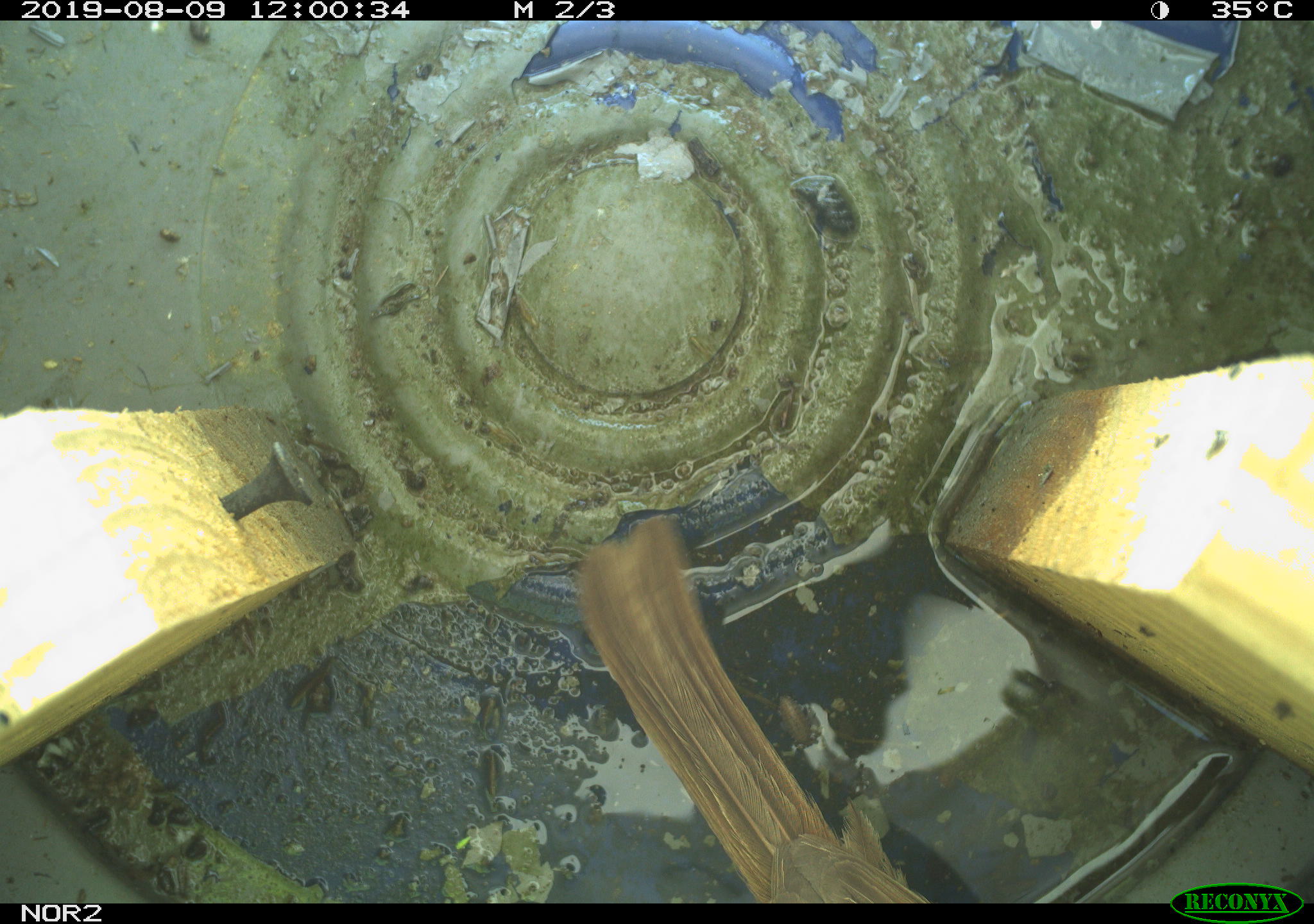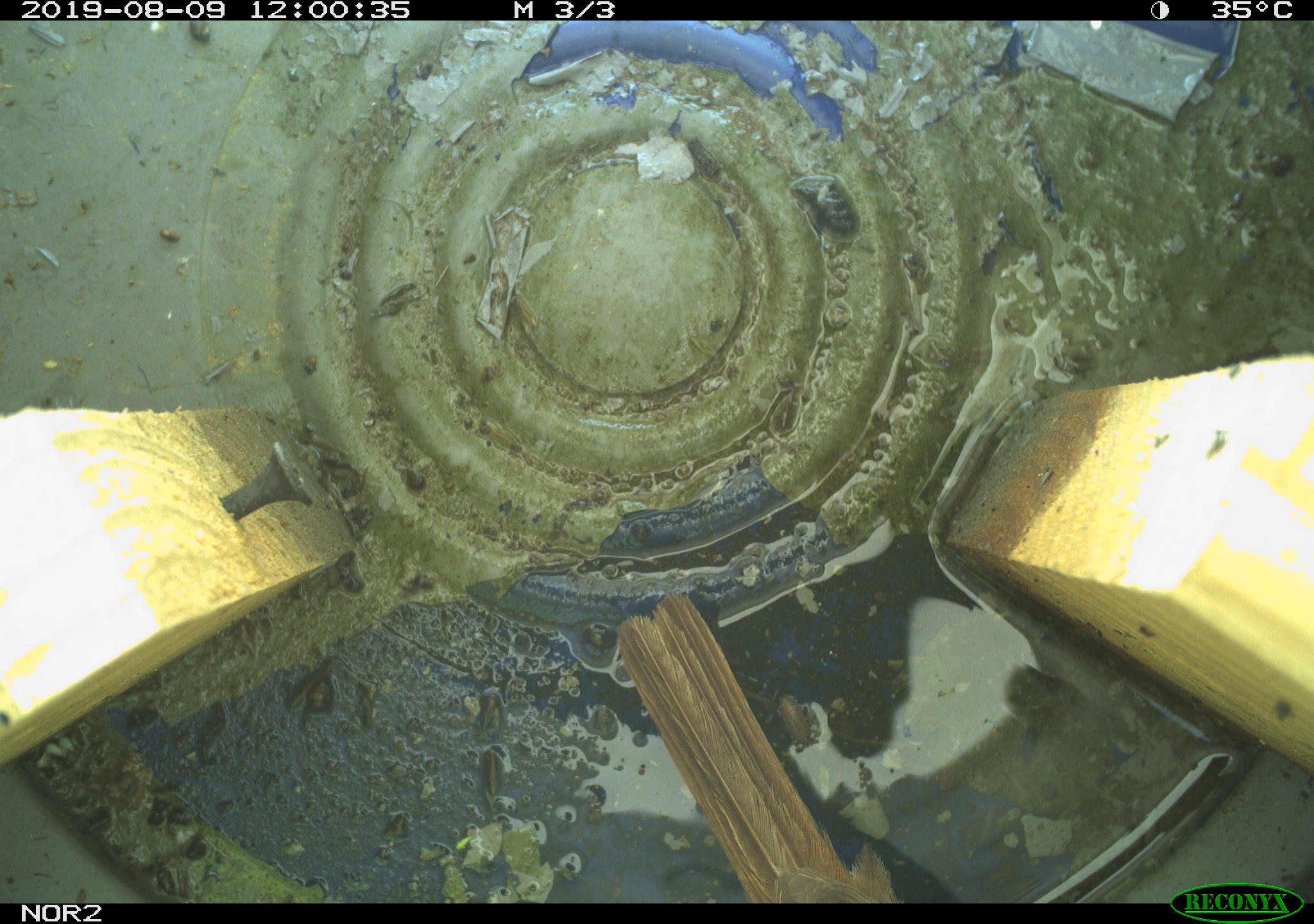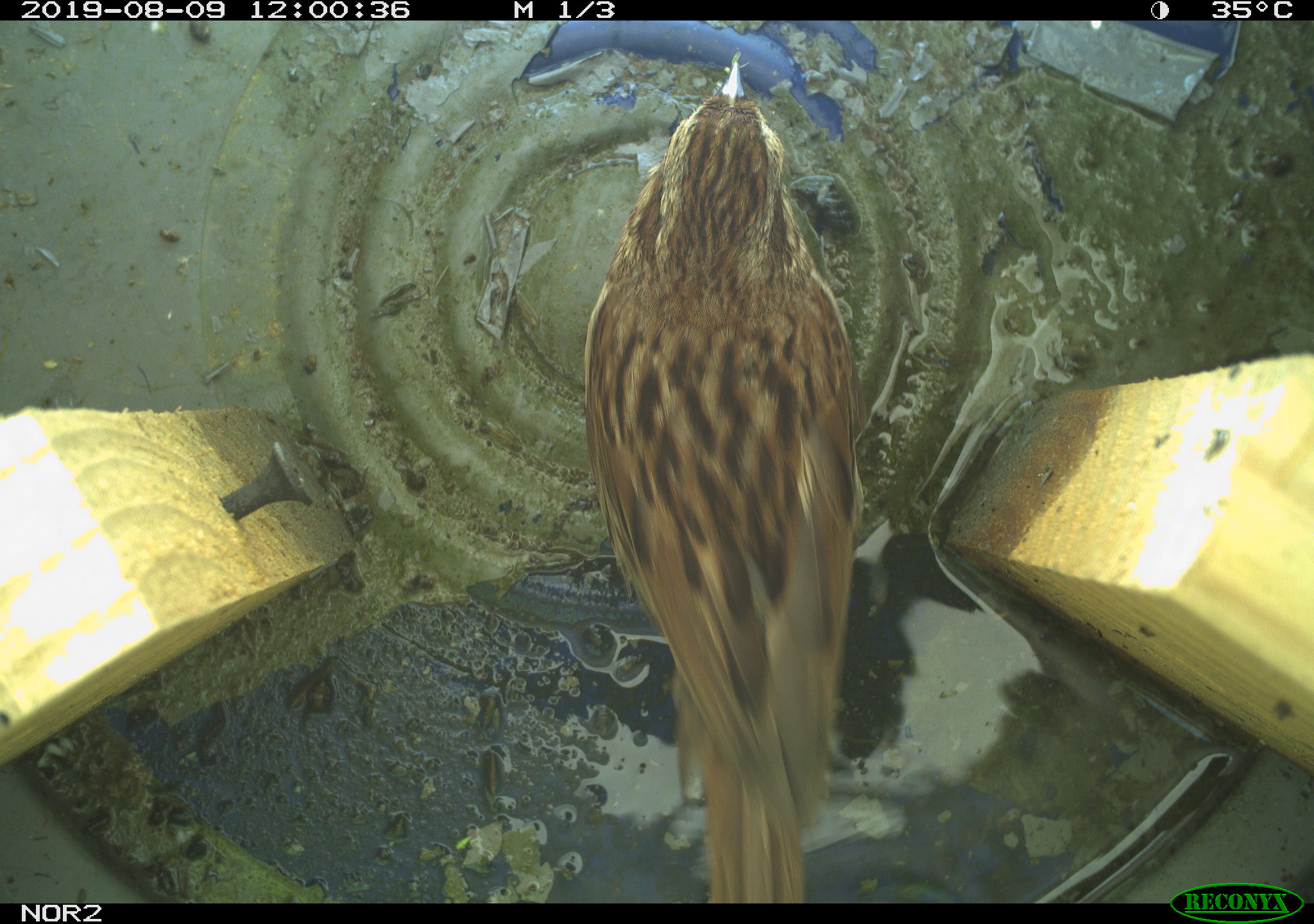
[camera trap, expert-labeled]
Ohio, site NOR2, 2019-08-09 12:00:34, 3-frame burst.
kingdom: Animalia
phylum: Chordata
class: Aves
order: Passeriformes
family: Passerellidae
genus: Melospiza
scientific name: Melospiza melodia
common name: song sparrow